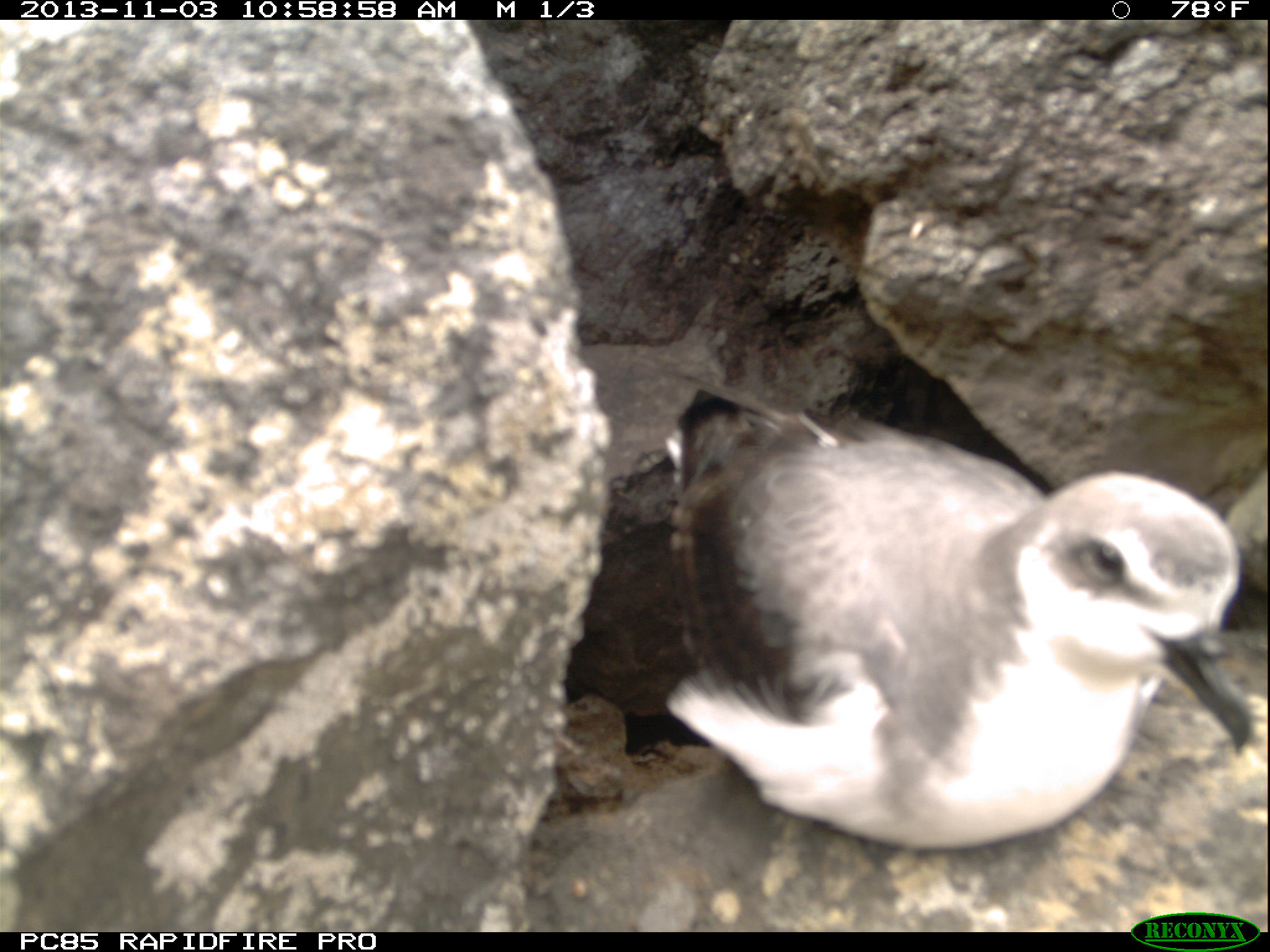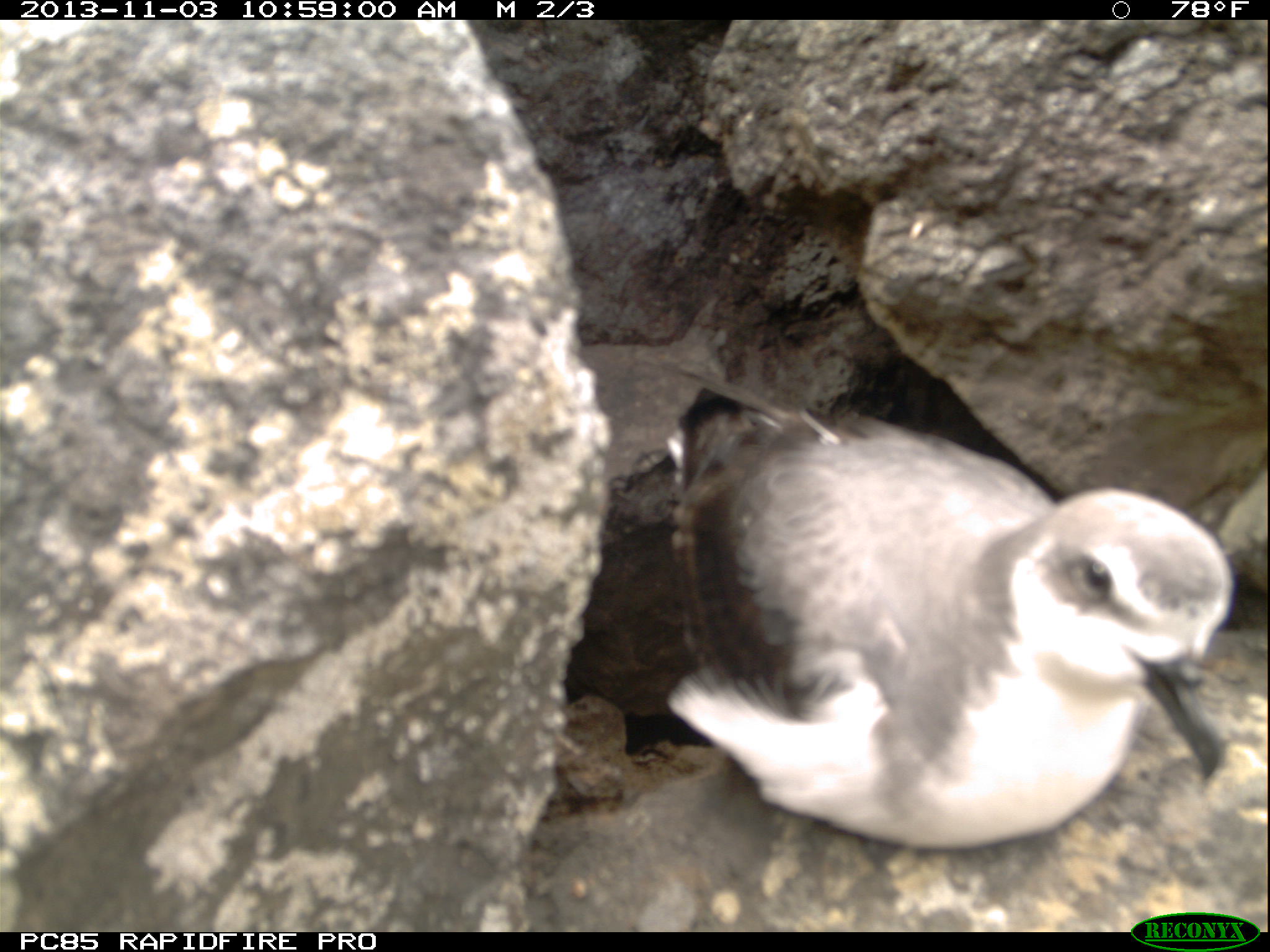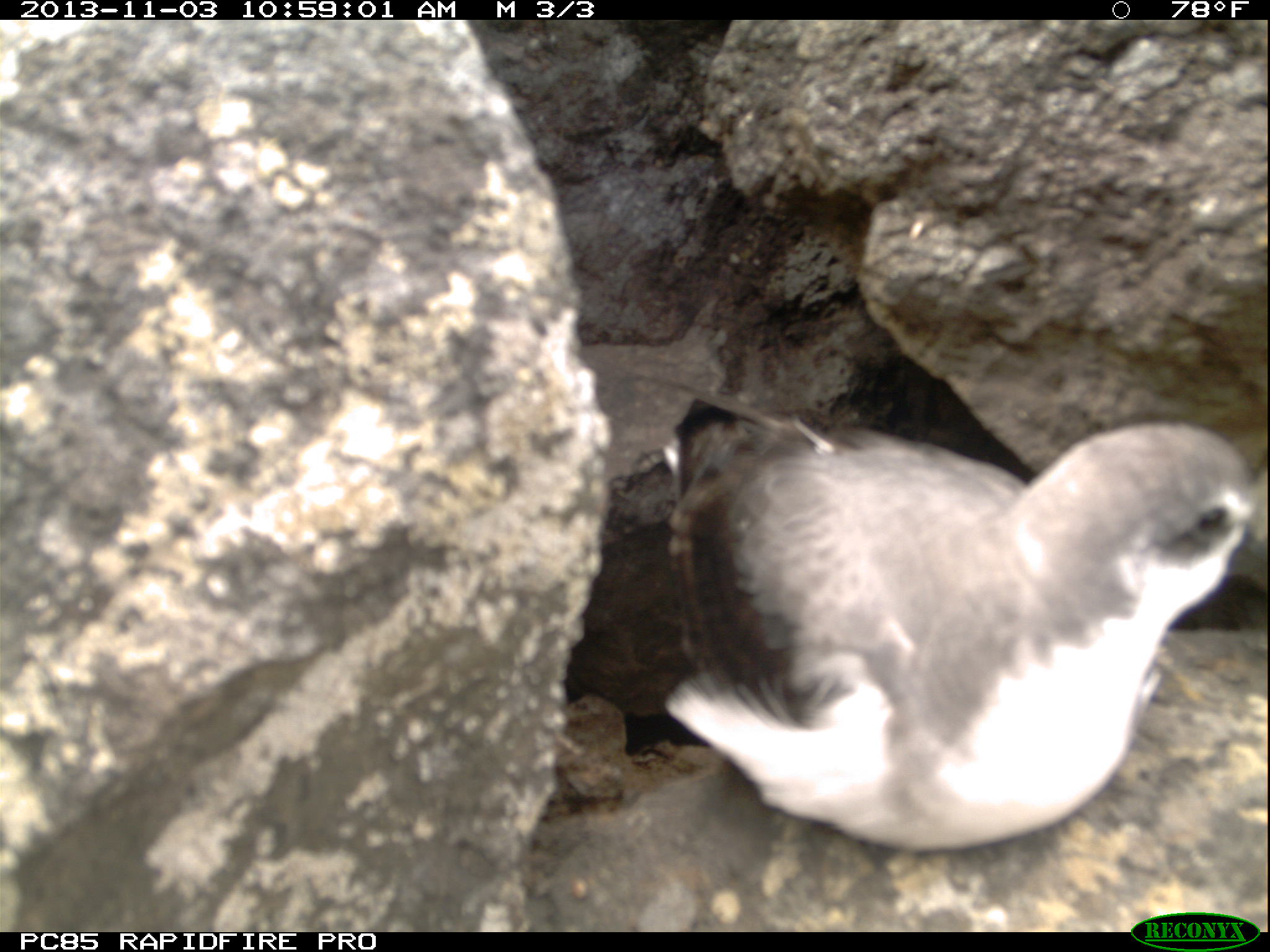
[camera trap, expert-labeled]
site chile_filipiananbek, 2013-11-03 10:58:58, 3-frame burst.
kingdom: Animalia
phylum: Chordata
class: Aves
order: Procellariiformes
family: Procellariidae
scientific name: Procellariidae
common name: petrel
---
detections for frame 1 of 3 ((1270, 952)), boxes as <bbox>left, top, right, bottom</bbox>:
petrel: <bbox>645, 402, 1270, 858</bbox>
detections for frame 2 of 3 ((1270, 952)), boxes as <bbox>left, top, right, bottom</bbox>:
petrel: <bbox>654, 397, 1255, 857</bbox>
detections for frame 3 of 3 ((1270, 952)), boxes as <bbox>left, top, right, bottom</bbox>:
petrel: <bbox>629, 407, 1260, 858</bbox>